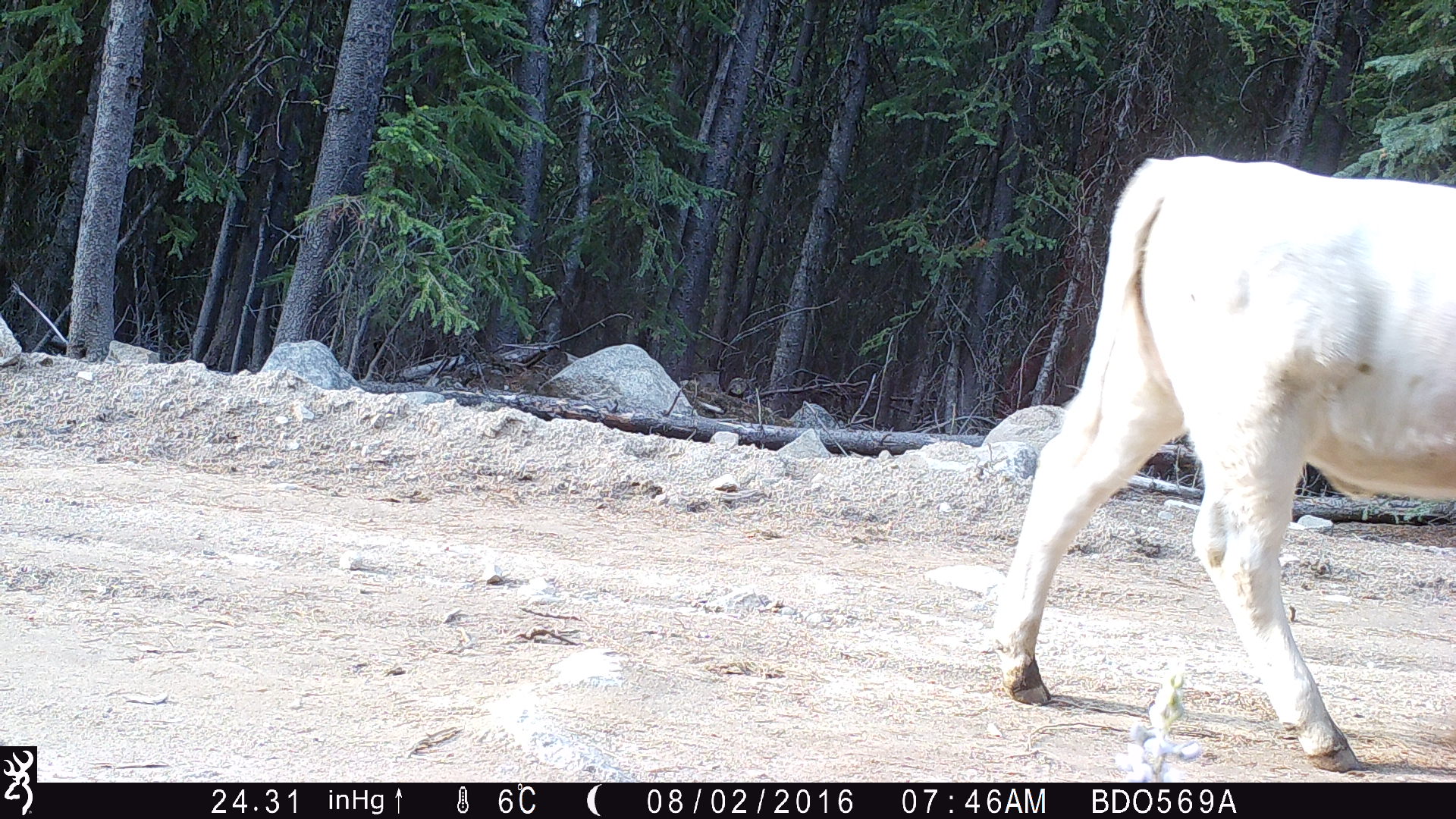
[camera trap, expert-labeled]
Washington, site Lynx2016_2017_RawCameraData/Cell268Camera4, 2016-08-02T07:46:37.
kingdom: Animalia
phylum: Chordata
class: Mammalia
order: Artiodactyla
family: Bovidae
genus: Bos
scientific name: Bos taurus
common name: domestic cattle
Domestic cattle (Bos taurus). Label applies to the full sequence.